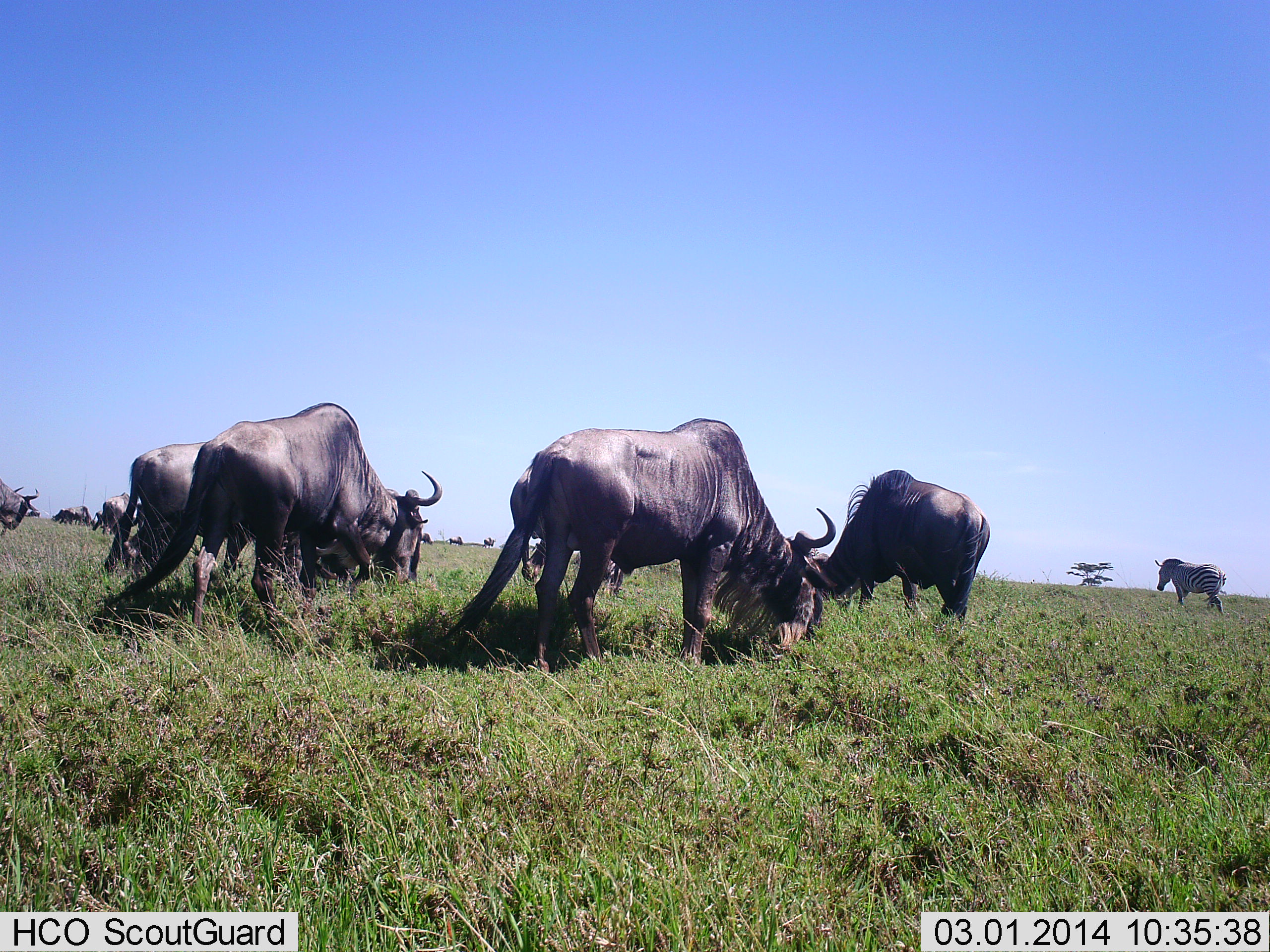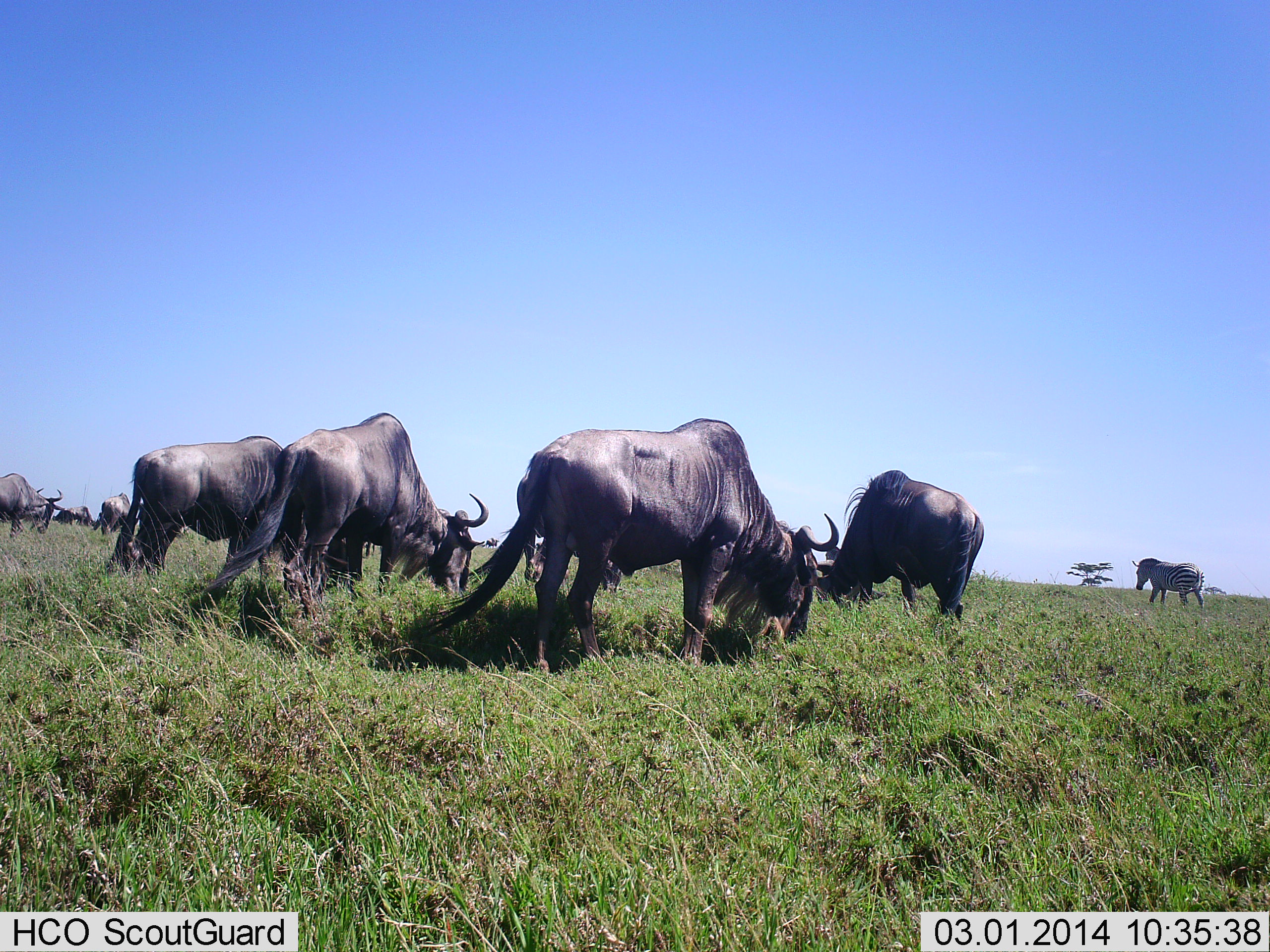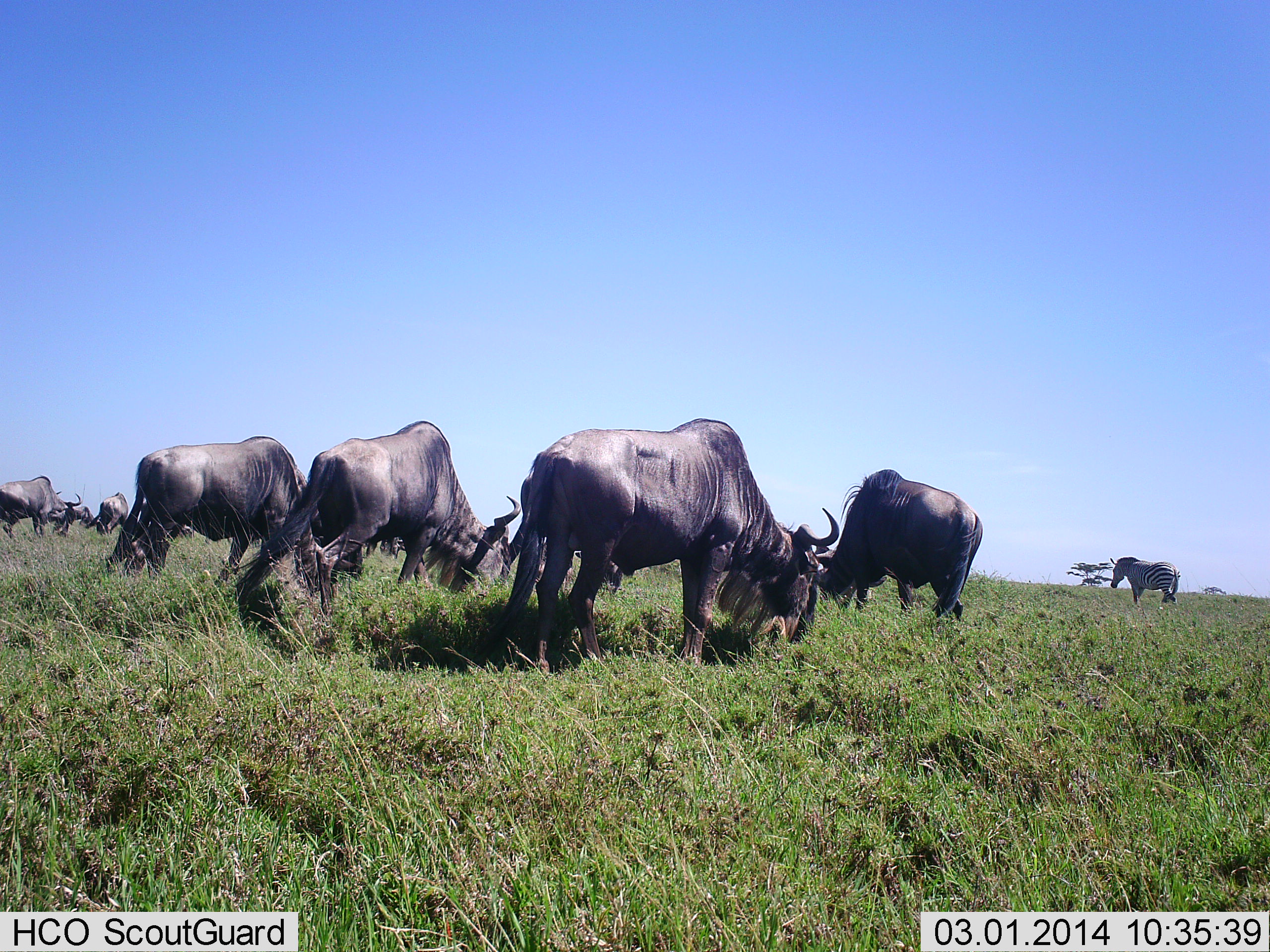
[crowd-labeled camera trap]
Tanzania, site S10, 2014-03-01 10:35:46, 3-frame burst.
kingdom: Animalia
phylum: Chordata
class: Mammalia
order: Artiodactyla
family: Bovidae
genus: Connochaetes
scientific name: Connochaetes taurinus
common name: blue wildebeest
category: wildebeest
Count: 8.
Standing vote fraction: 64%.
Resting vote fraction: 9%.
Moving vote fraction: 45%.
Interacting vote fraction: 0%.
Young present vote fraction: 0%.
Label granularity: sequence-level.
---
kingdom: Animalia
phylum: Chordata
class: Mammalia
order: Perissodactyla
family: Equidae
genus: Equus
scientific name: Equus quagga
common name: plains zebra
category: zebra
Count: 1.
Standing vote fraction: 10%.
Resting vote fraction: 0%.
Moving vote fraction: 90%.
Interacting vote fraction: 0%.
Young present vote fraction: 0%.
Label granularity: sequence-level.